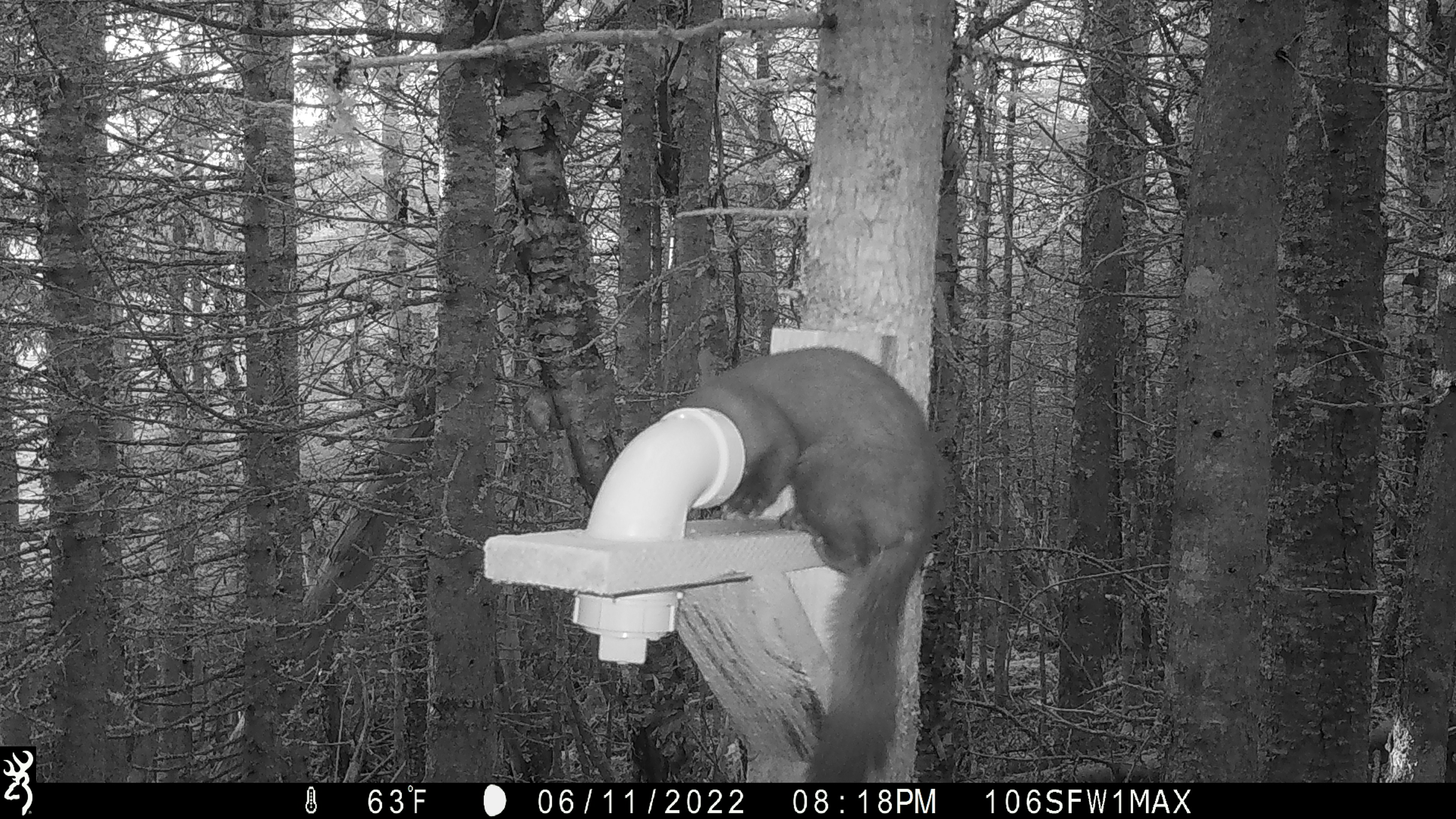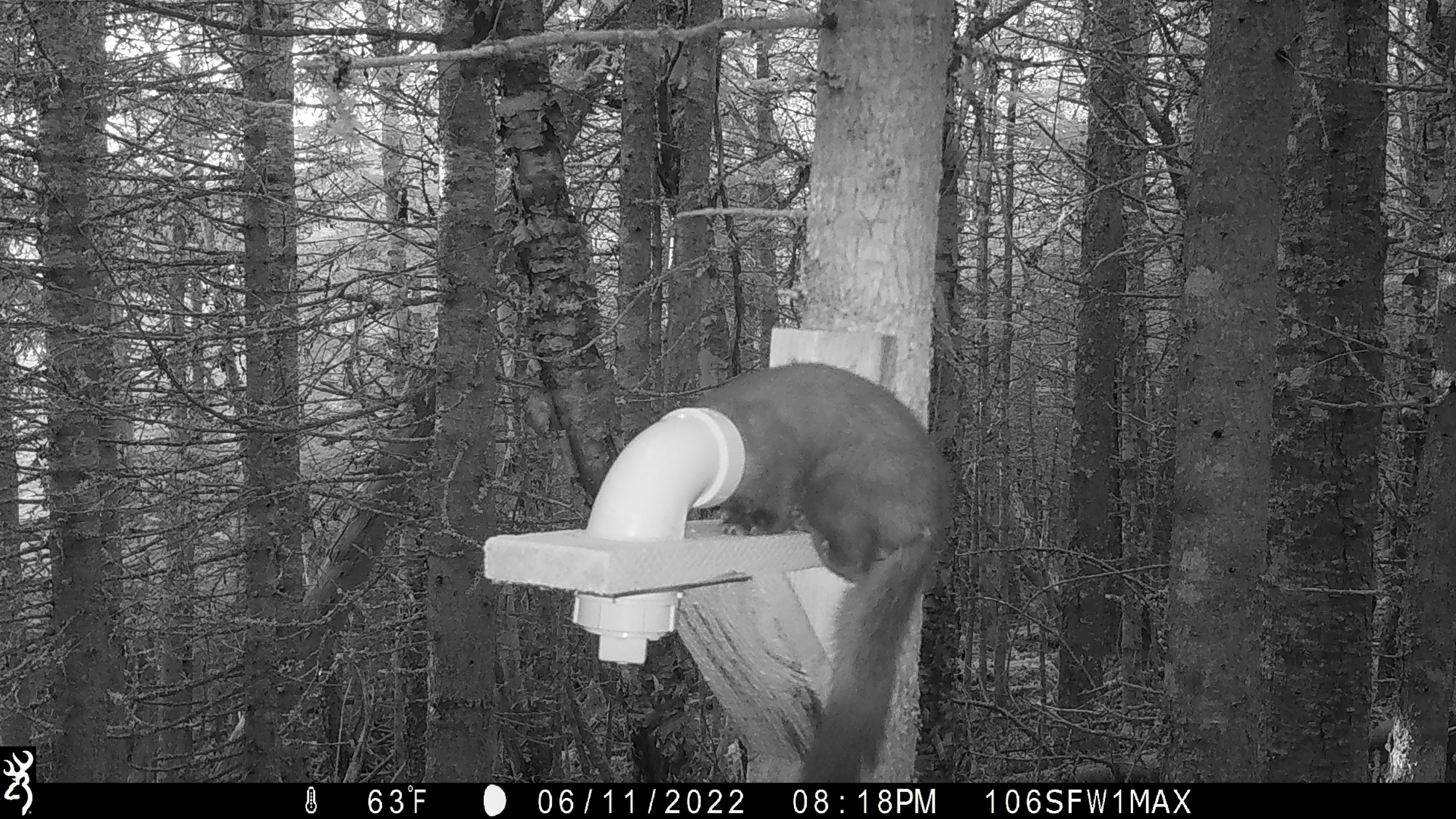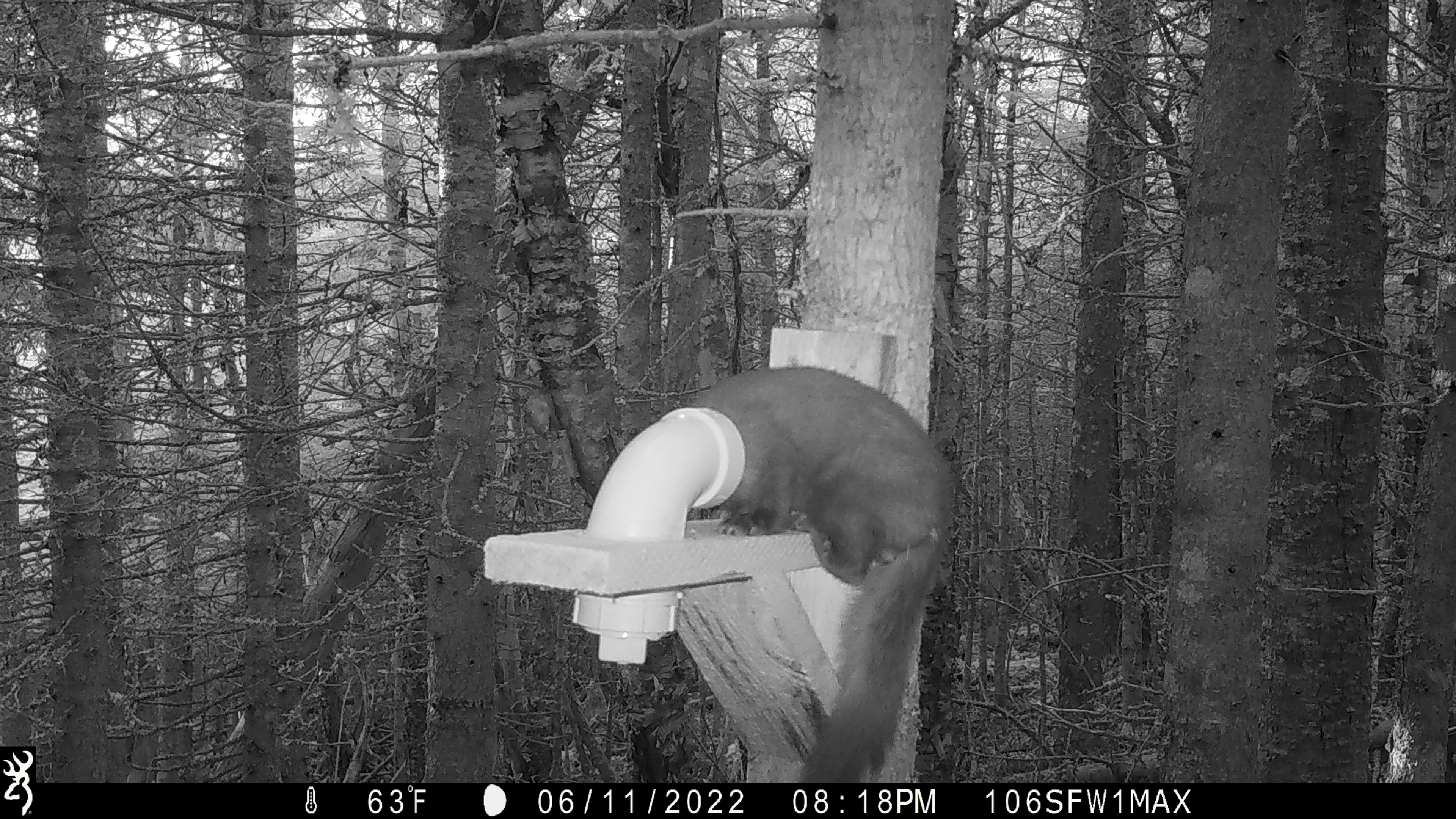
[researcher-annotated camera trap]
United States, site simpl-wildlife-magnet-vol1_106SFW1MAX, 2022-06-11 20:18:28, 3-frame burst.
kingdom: Animalia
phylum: Chordata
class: Mammalia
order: Carnivora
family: Mustelidae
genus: Martes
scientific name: Martes americana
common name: american marten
American marten (Martes americana).